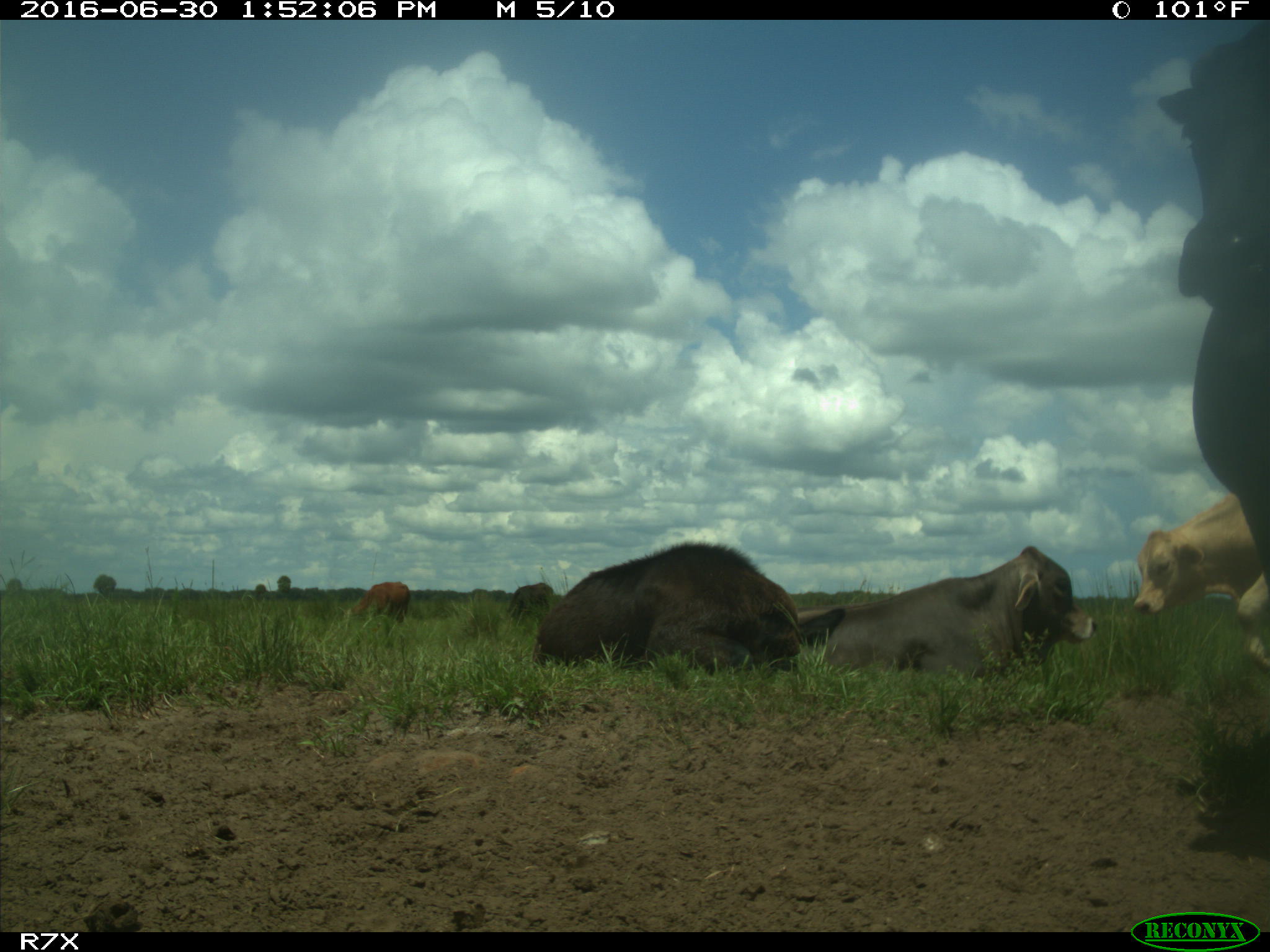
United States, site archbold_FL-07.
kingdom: Animalia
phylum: Chordata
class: Mammalia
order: Artiodactyla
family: Bovidae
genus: Bos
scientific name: Bos taurus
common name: domestic cow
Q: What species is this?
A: Bos taurus (domestic cow).